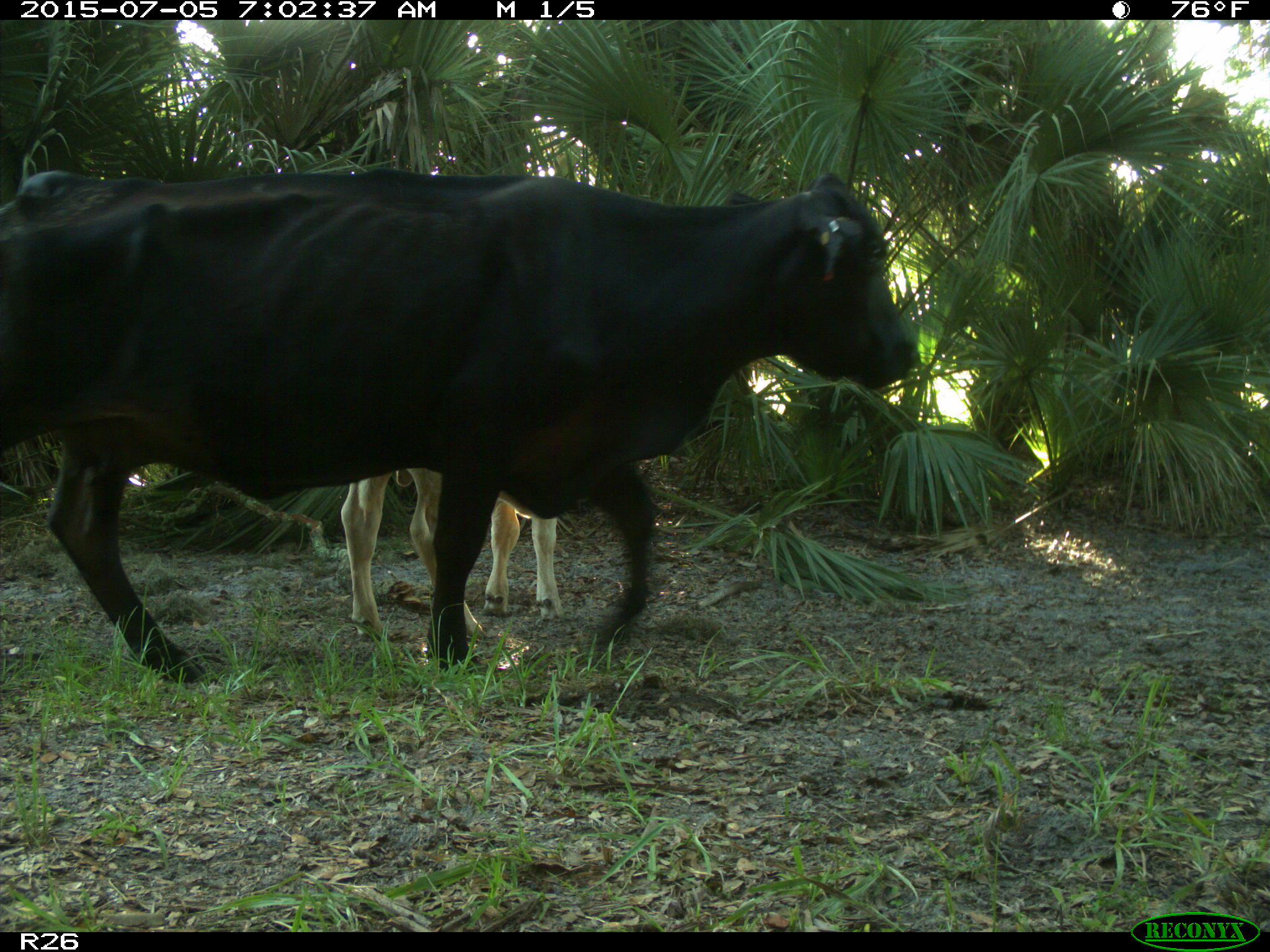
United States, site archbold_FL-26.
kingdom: Animalia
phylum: Chordata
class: Mammalia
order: Artiodactyla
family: Bovidae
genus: Bos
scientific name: Bos taurus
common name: domestic cow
Bos taurus (domestic cow).